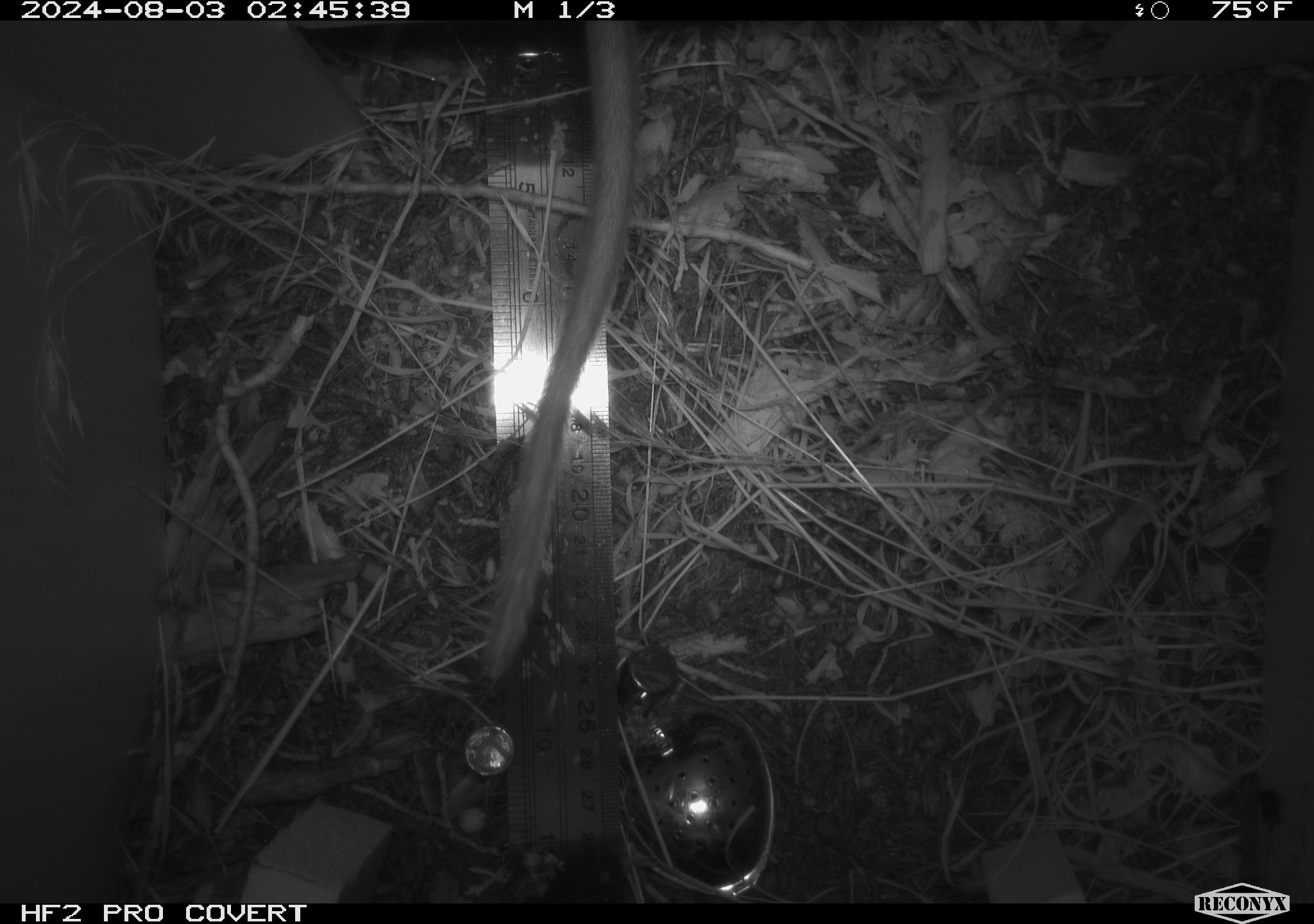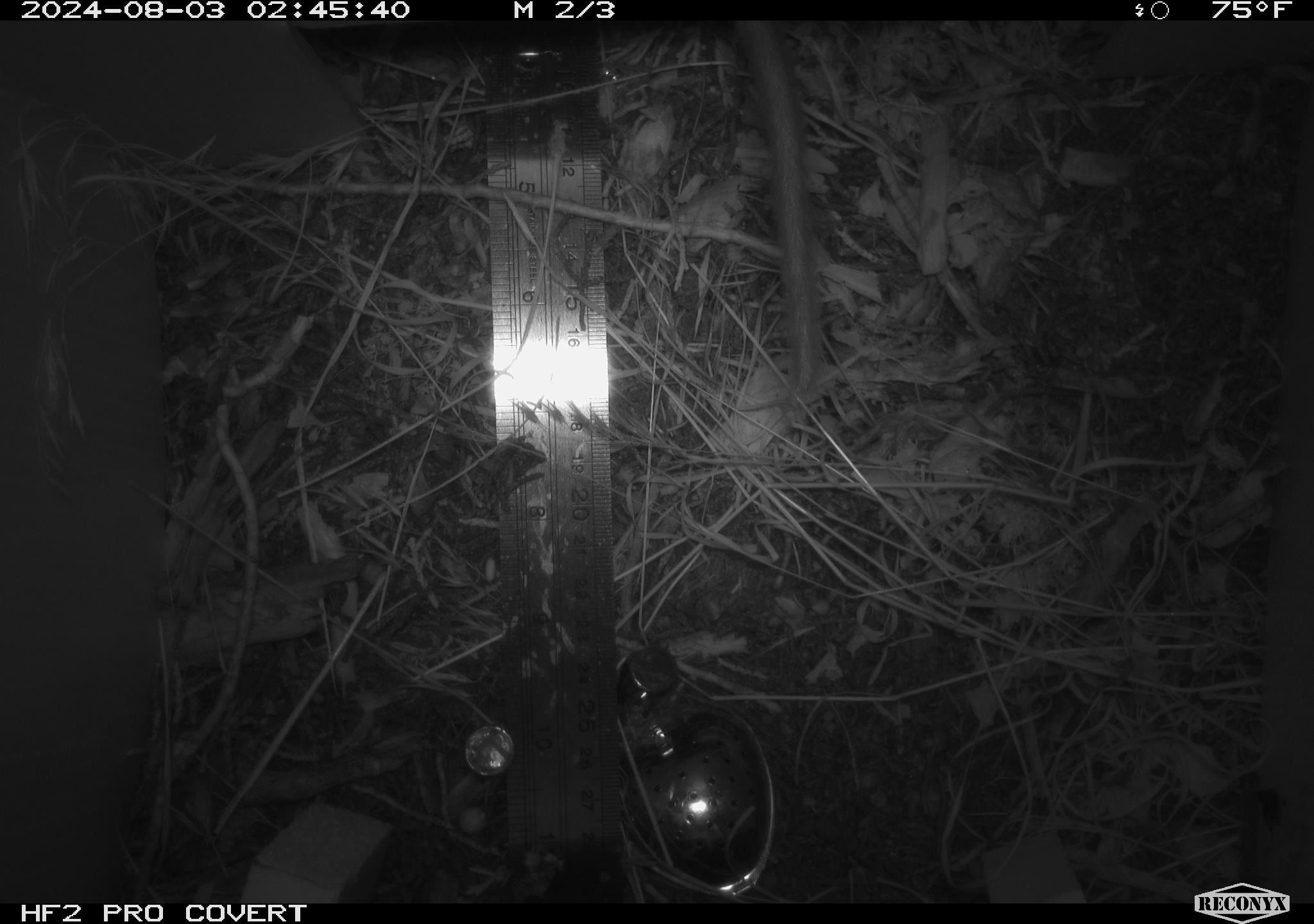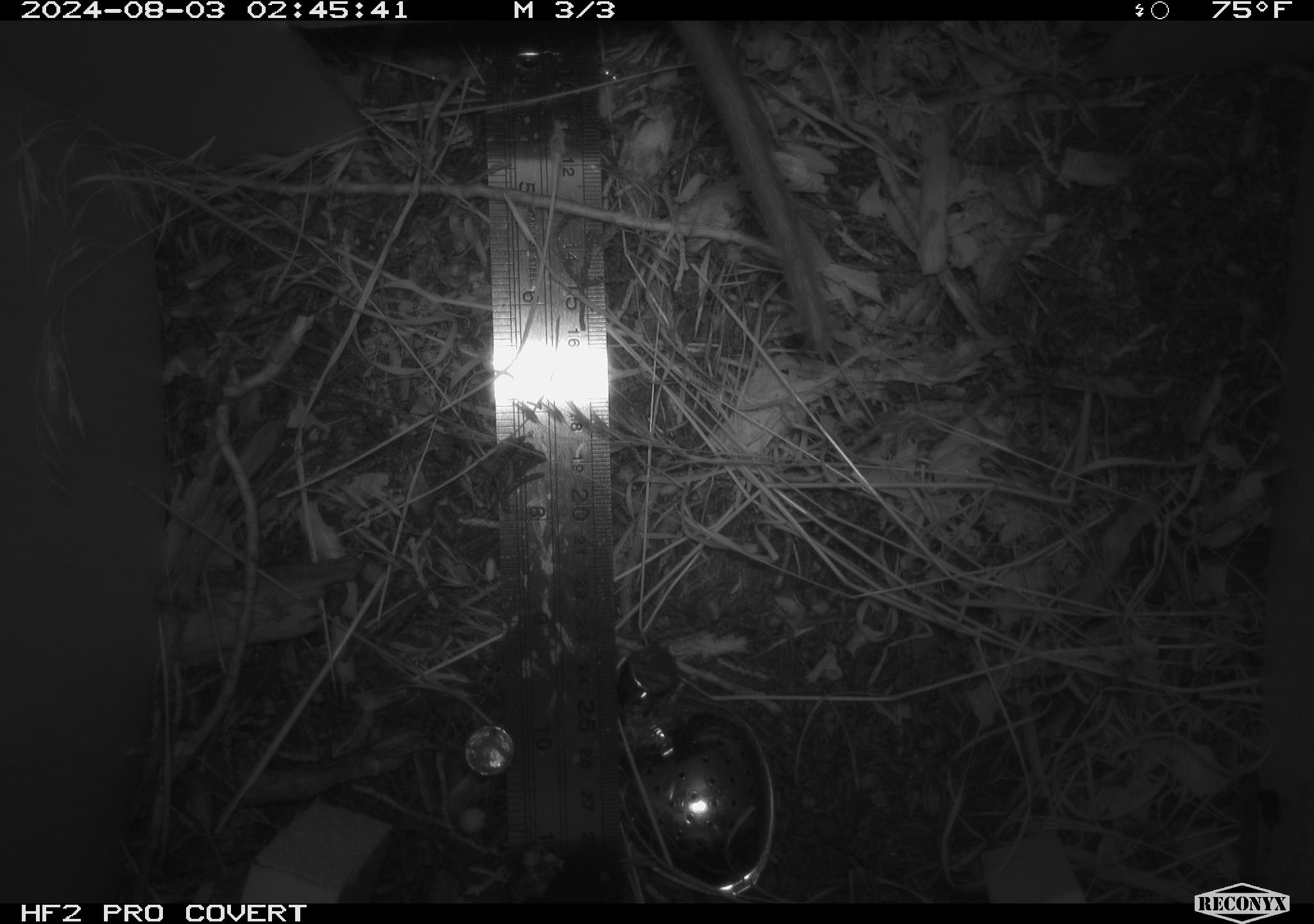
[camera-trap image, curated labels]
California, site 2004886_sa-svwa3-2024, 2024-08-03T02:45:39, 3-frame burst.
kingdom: Animalia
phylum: Chordata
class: Mammalia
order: Rodentia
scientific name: Rodentia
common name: woodrat or rat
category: woodrat or rat species